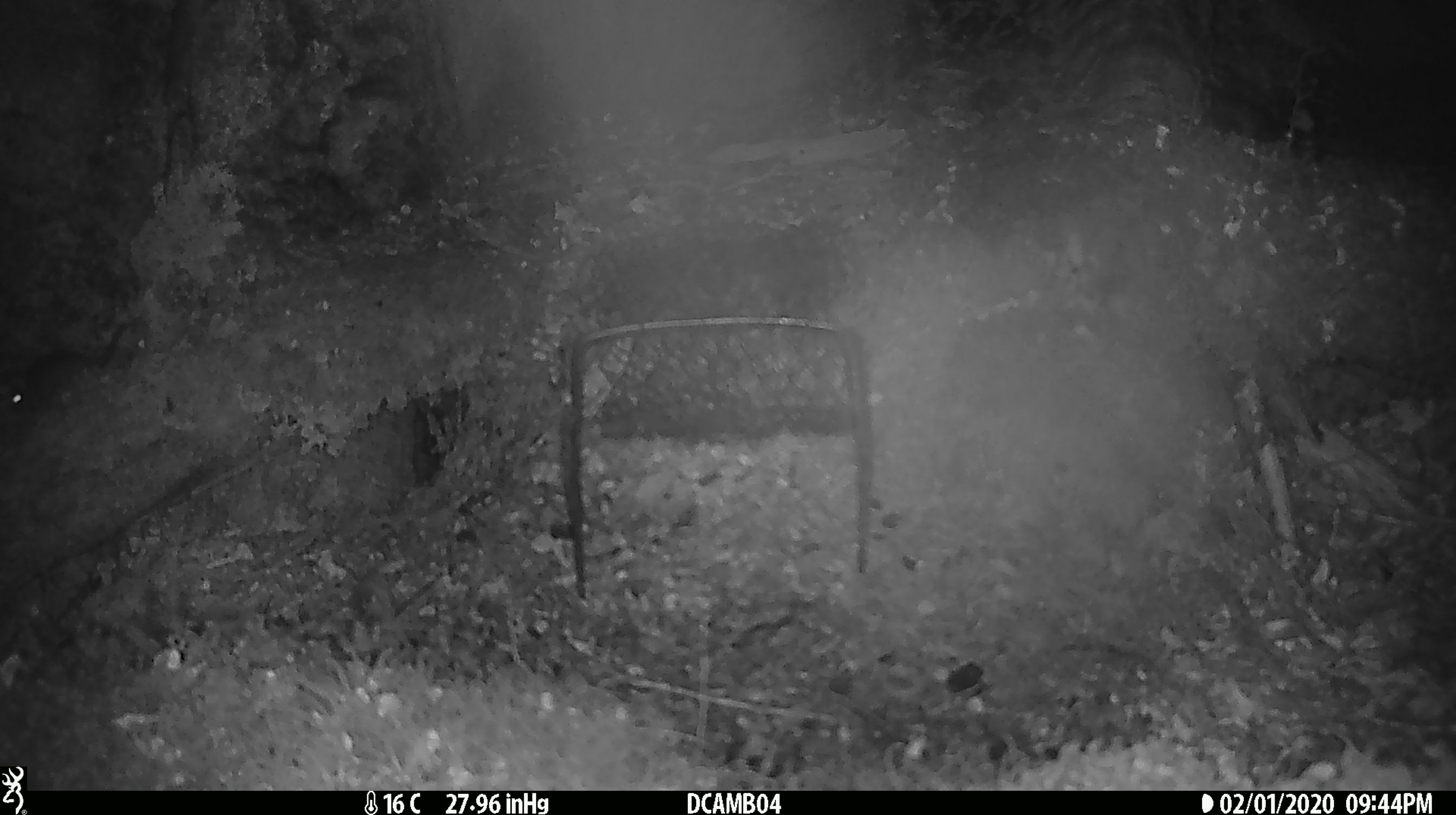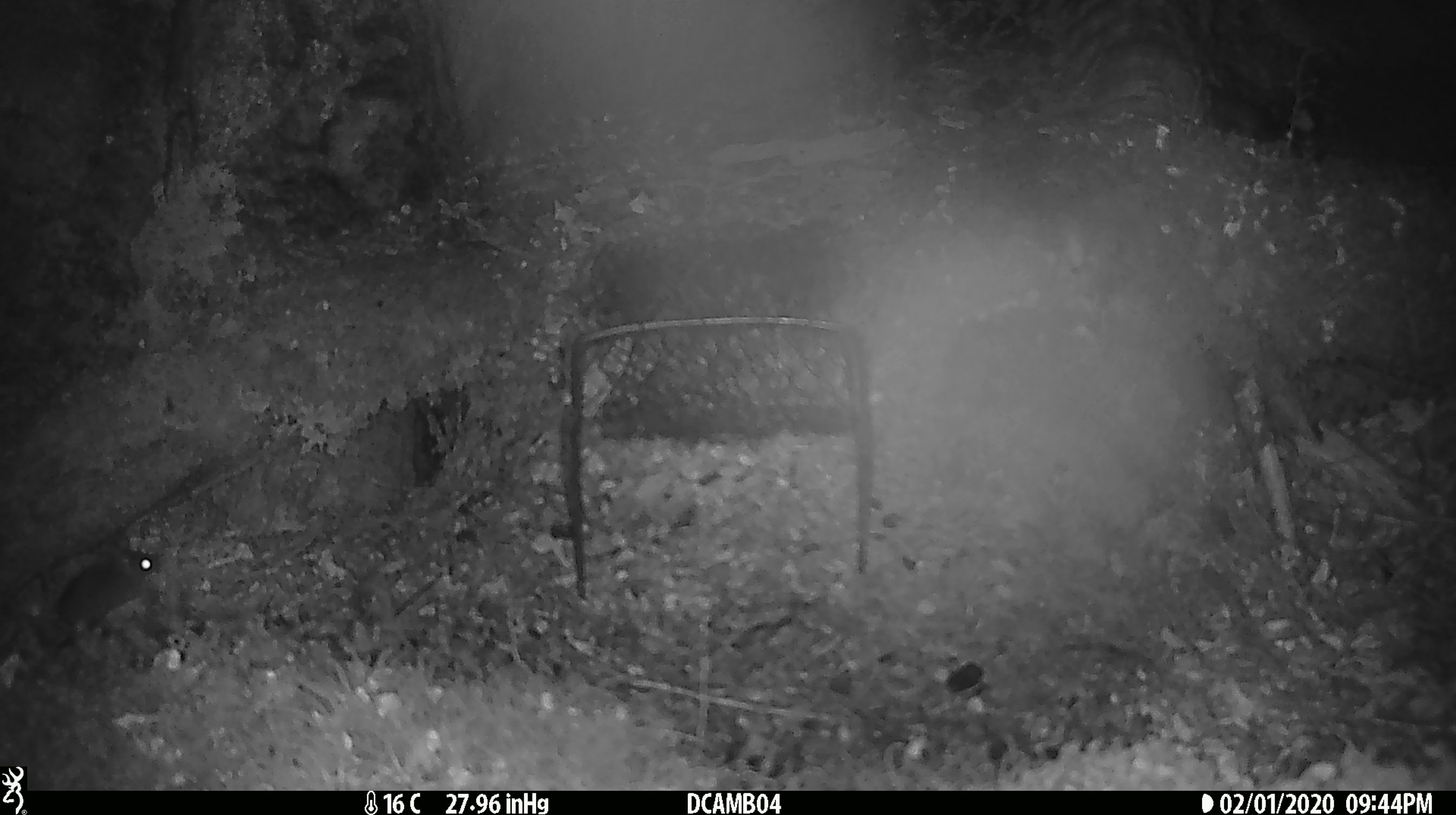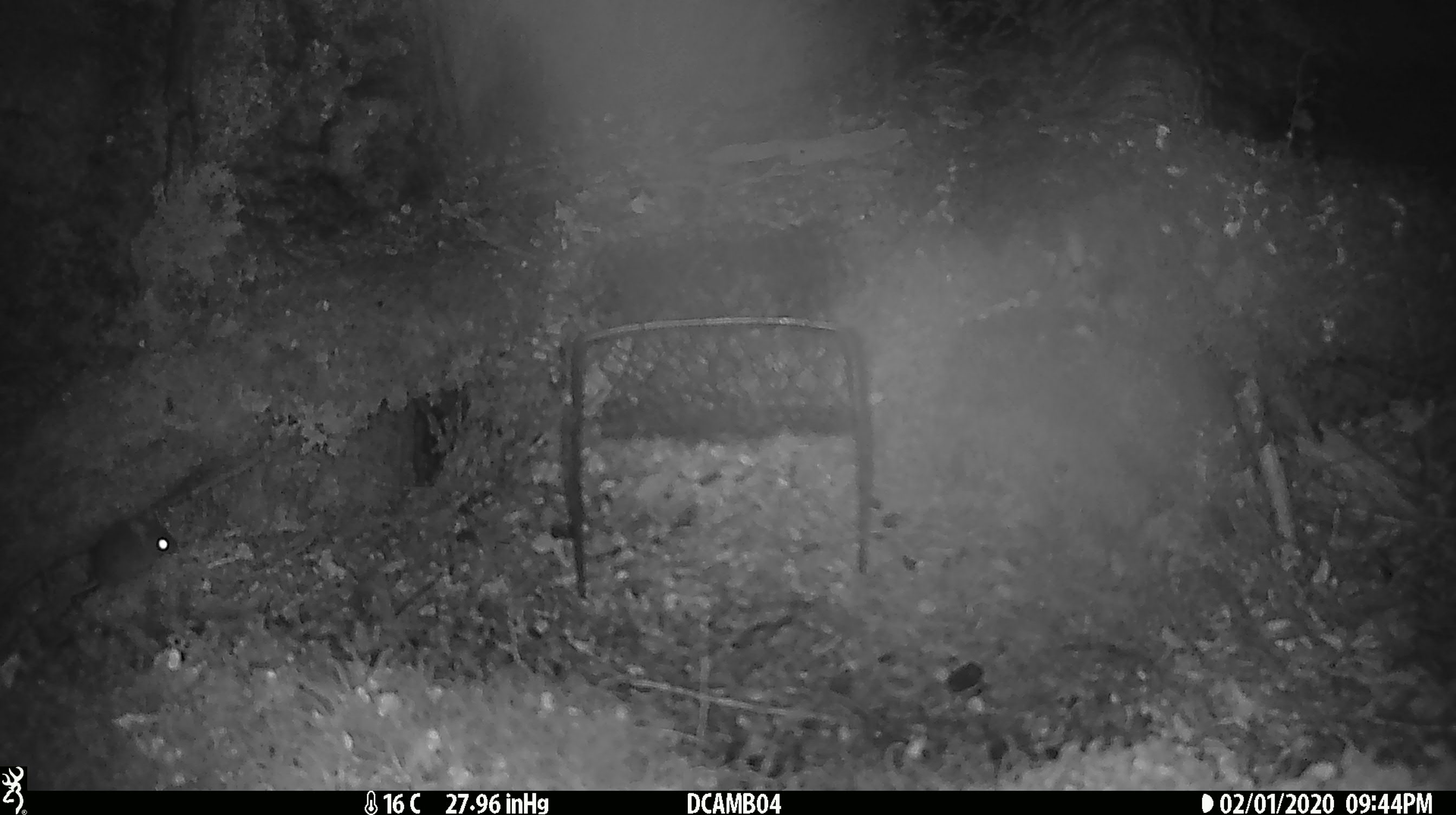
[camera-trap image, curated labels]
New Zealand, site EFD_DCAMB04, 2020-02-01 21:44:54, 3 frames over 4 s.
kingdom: Animalia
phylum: Chordata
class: Mammalia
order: Rodentia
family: Muridae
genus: Mus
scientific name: Mus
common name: mouse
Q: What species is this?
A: Mouse (Mus).